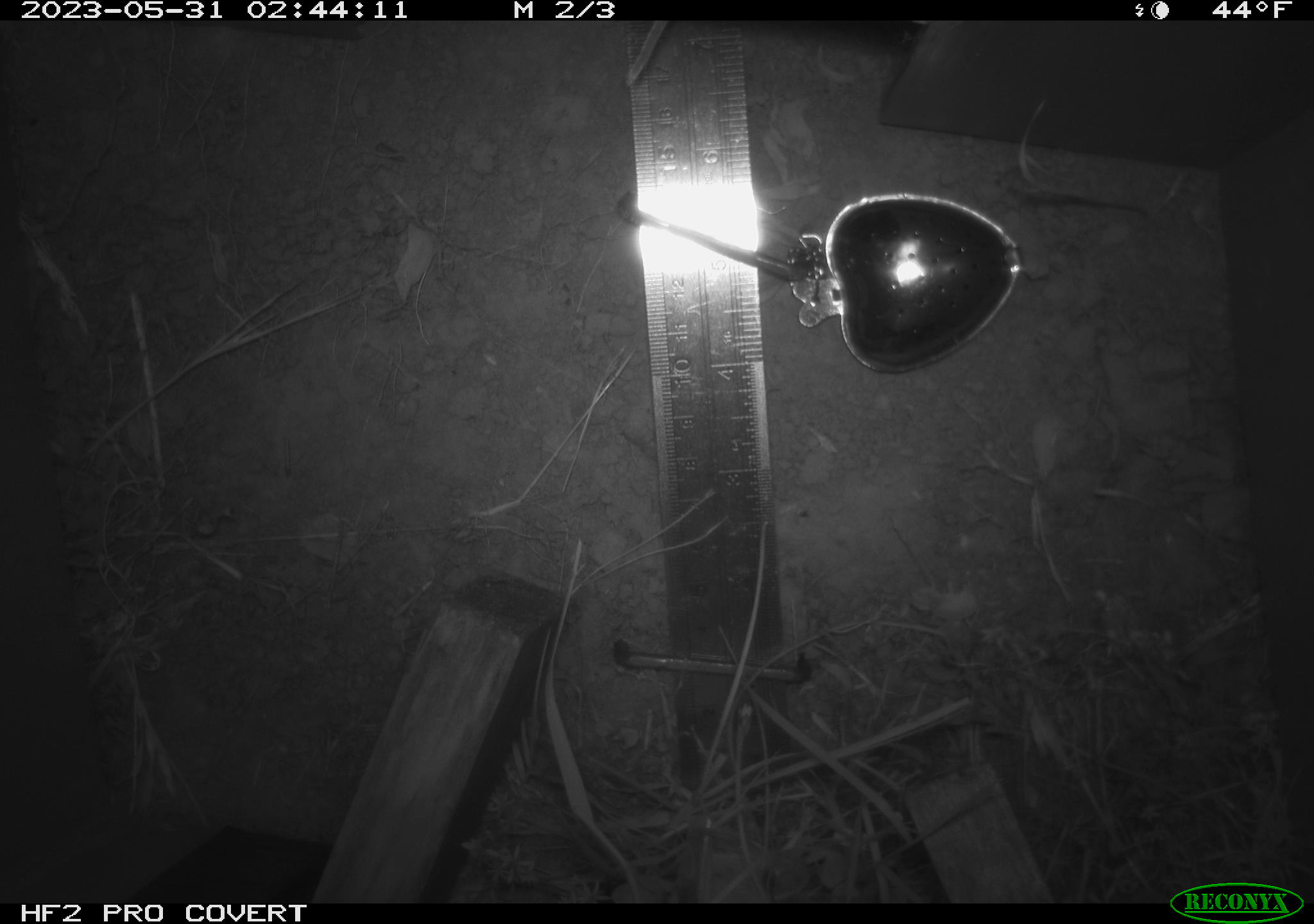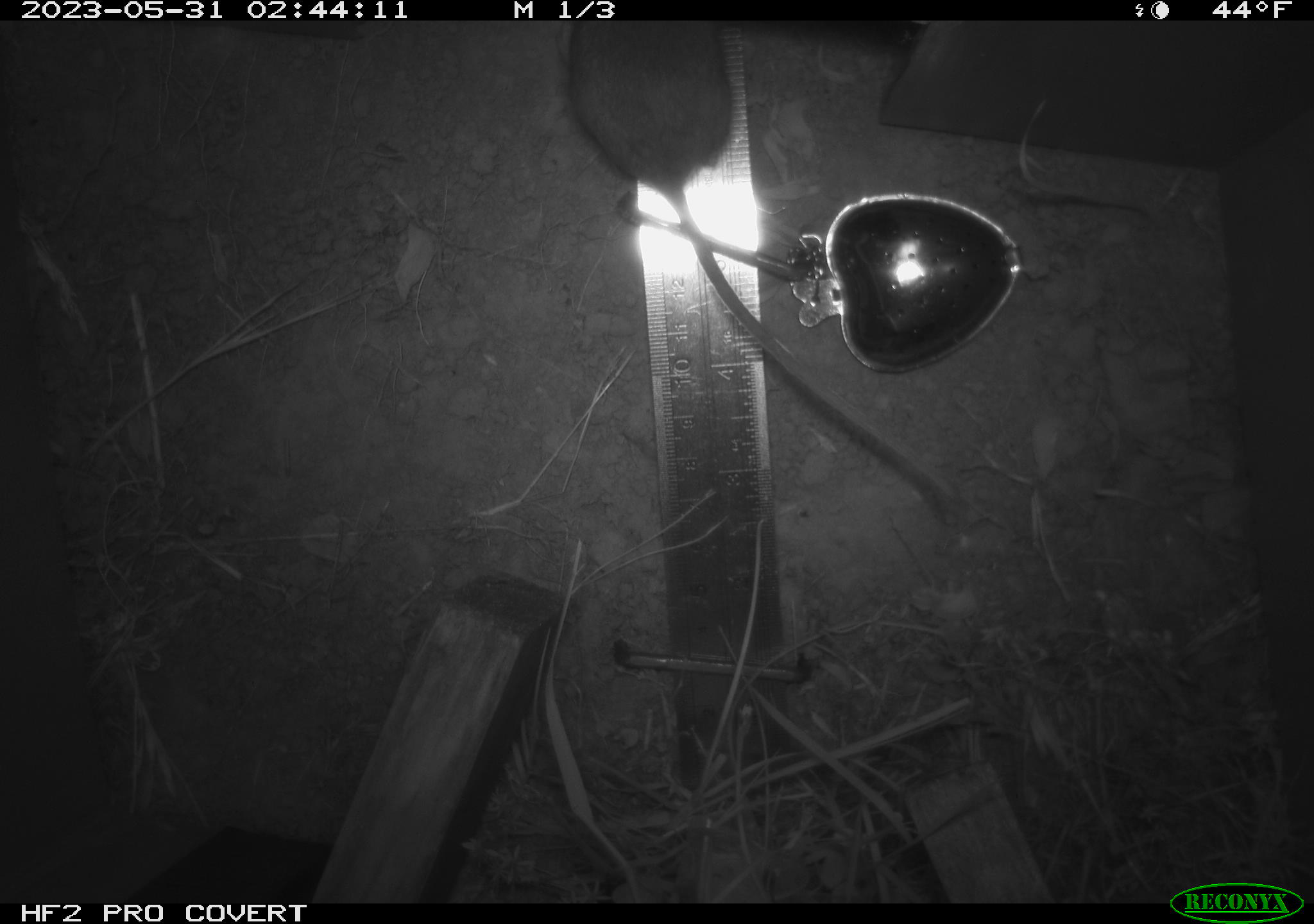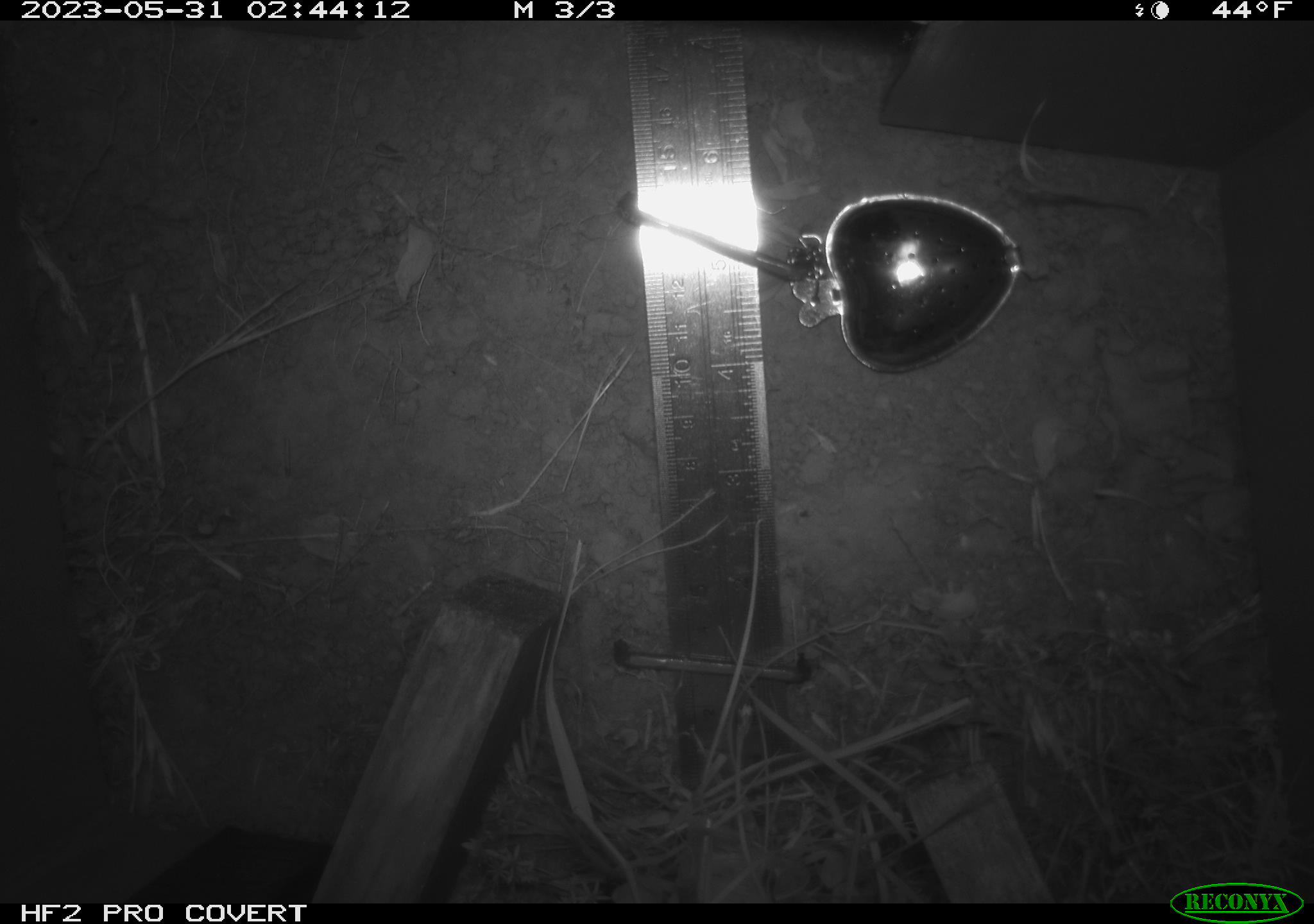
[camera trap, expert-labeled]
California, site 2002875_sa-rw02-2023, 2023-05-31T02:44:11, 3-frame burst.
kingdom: Animalia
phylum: Chordata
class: Mammalia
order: Rodentia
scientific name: Rodentia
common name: mouse species